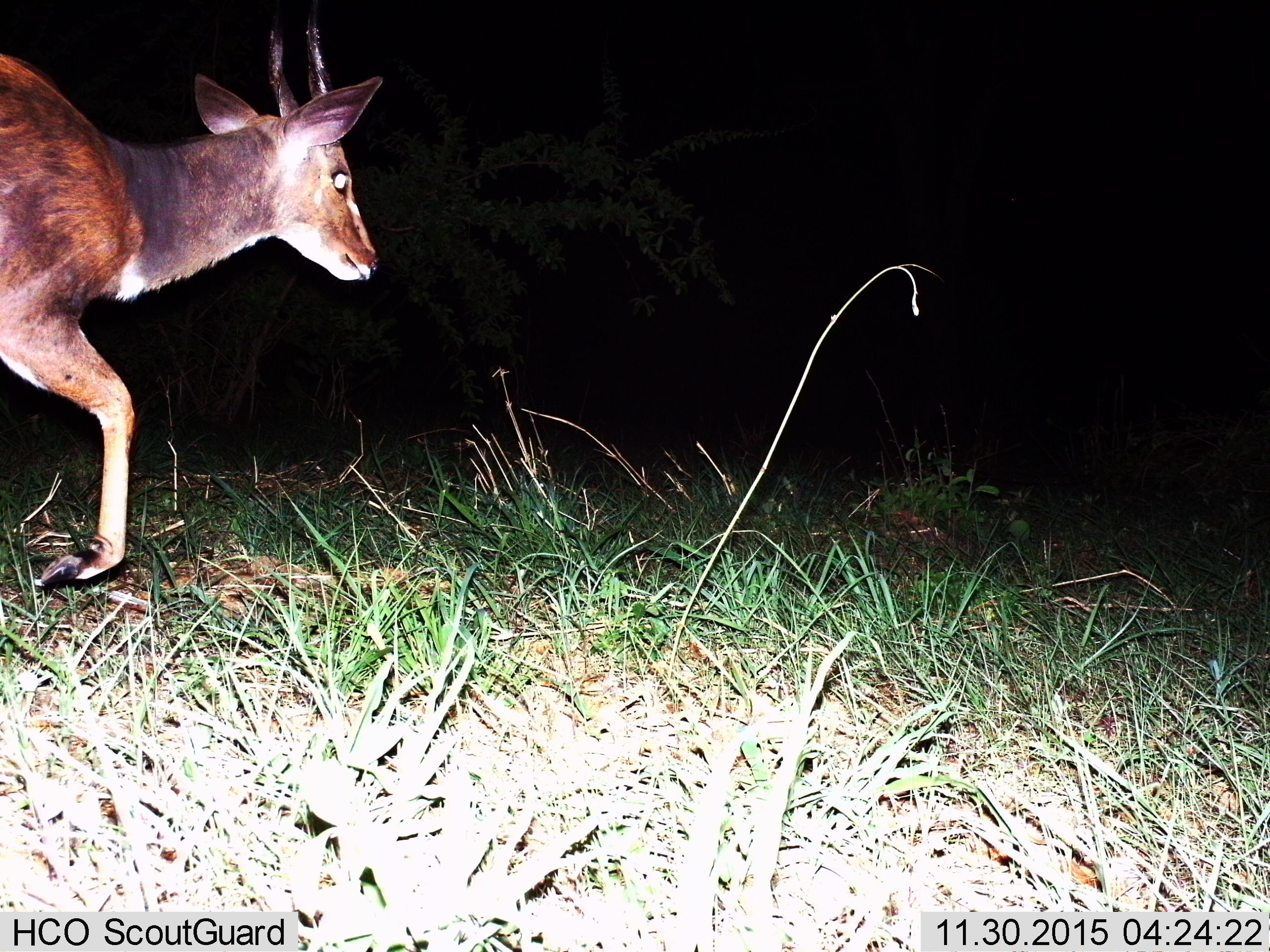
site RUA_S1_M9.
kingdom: Animalia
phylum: Chordata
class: Mammalia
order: Artiodactyla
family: Bovidae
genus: Tragelaphus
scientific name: Tragelaphus scriptus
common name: bushbuck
Bushbuck (Tragelaphus scriptus), count 1. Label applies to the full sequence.